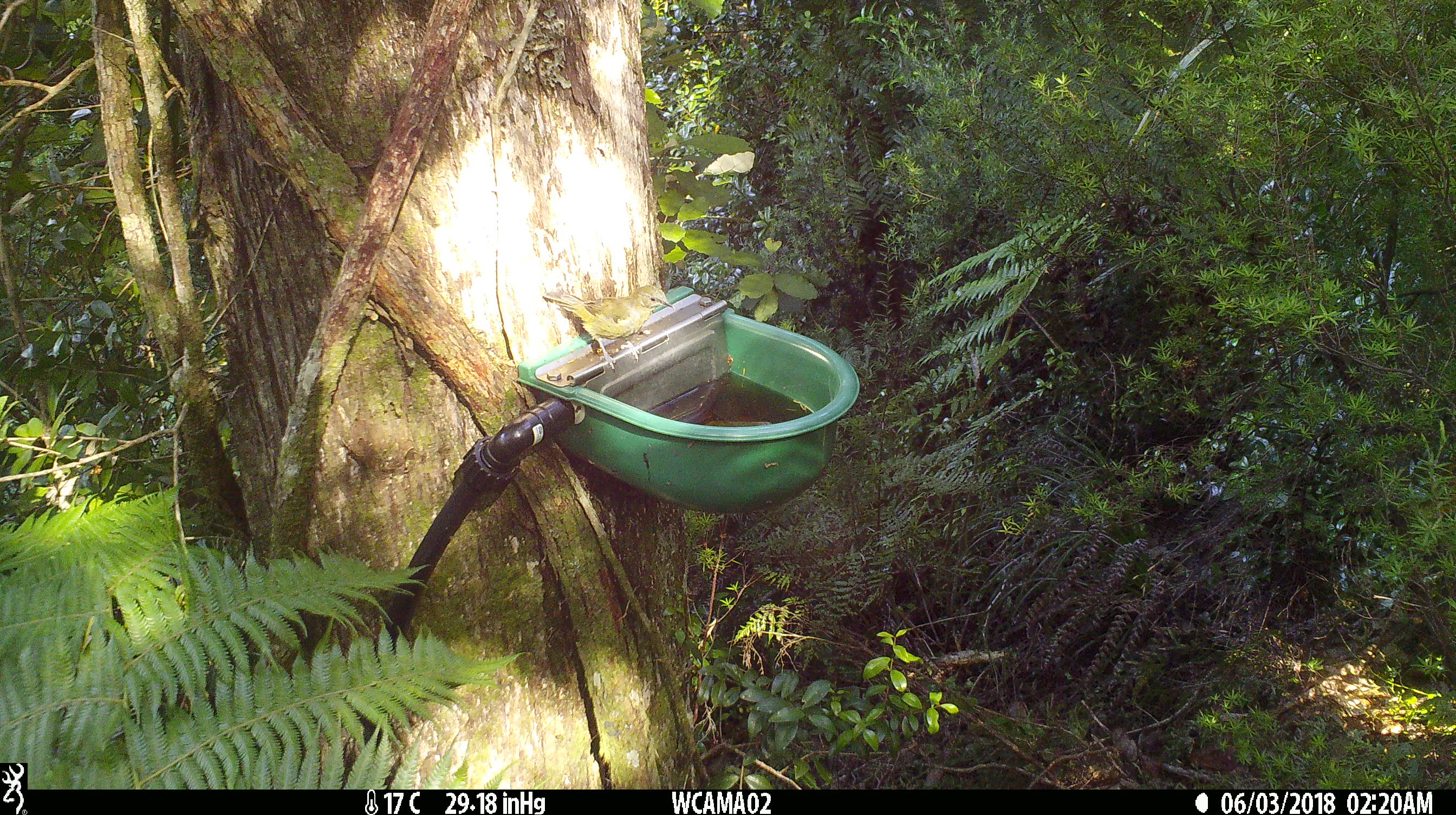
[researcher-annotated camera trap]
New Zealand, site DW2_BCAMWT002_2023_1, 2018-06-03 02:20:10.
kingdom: Animalia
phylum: Chordata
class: Aves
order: Passeriformes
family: Meliphagidae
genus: Anthornis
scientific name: Anthornis melanura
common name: new zealand bellbird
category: bellbird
Bellbird (new zealand bellbird) (Anthornis melanura).